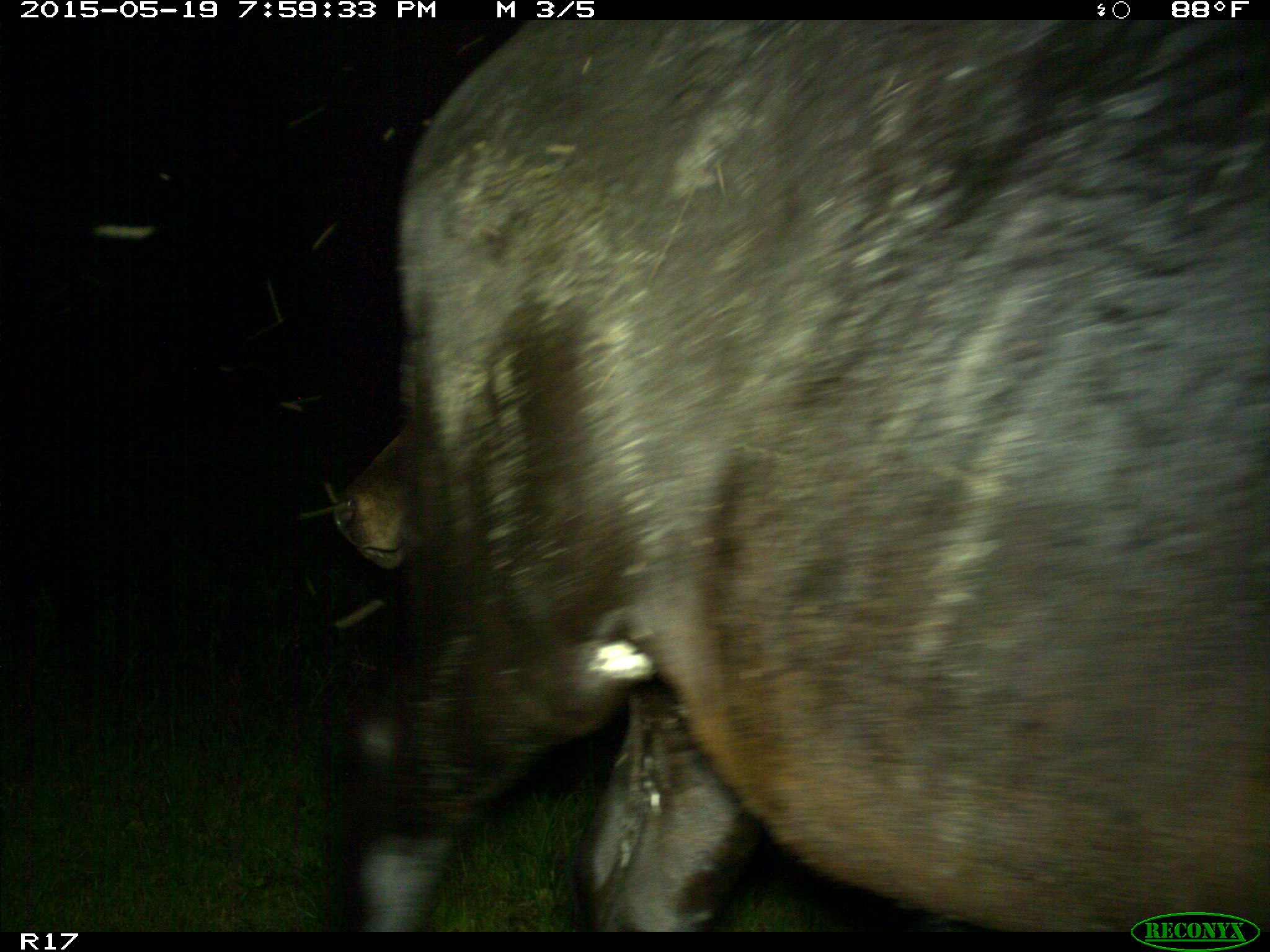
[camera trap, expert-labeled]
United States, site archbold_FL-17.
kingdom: Animalia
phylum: Chordata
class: Mammalia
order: Artiodactyla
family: Bovidae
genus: Bos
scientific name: Bos taurus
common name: domestic cow